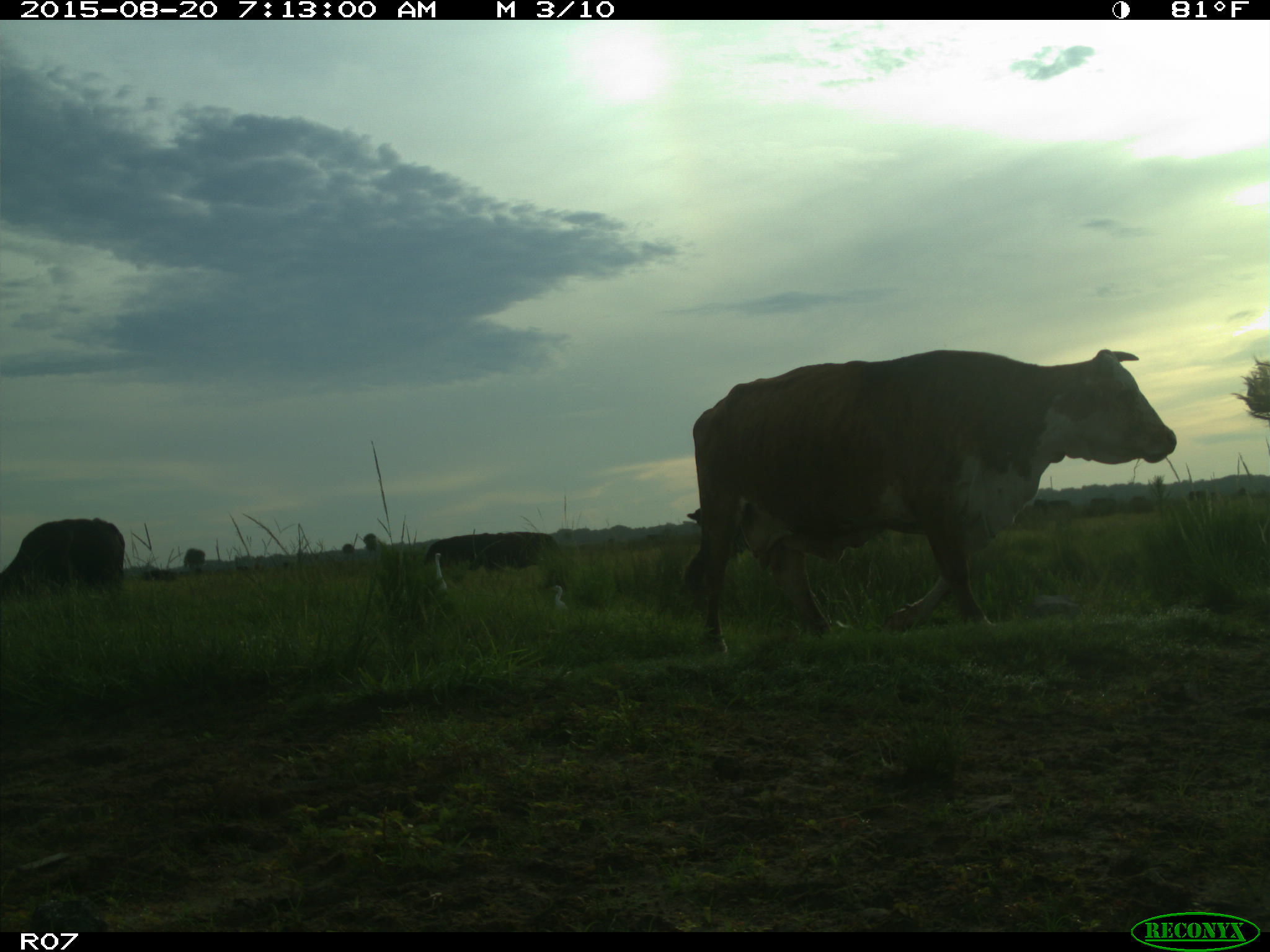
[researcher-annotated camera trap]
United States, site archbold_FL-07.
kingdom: Animalia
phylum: Chordata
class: Mammalia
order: Artiodactyla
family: Bovidae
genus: Bos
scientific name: Bos taurus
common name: domestic cow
Bos taurus (domestic cow).